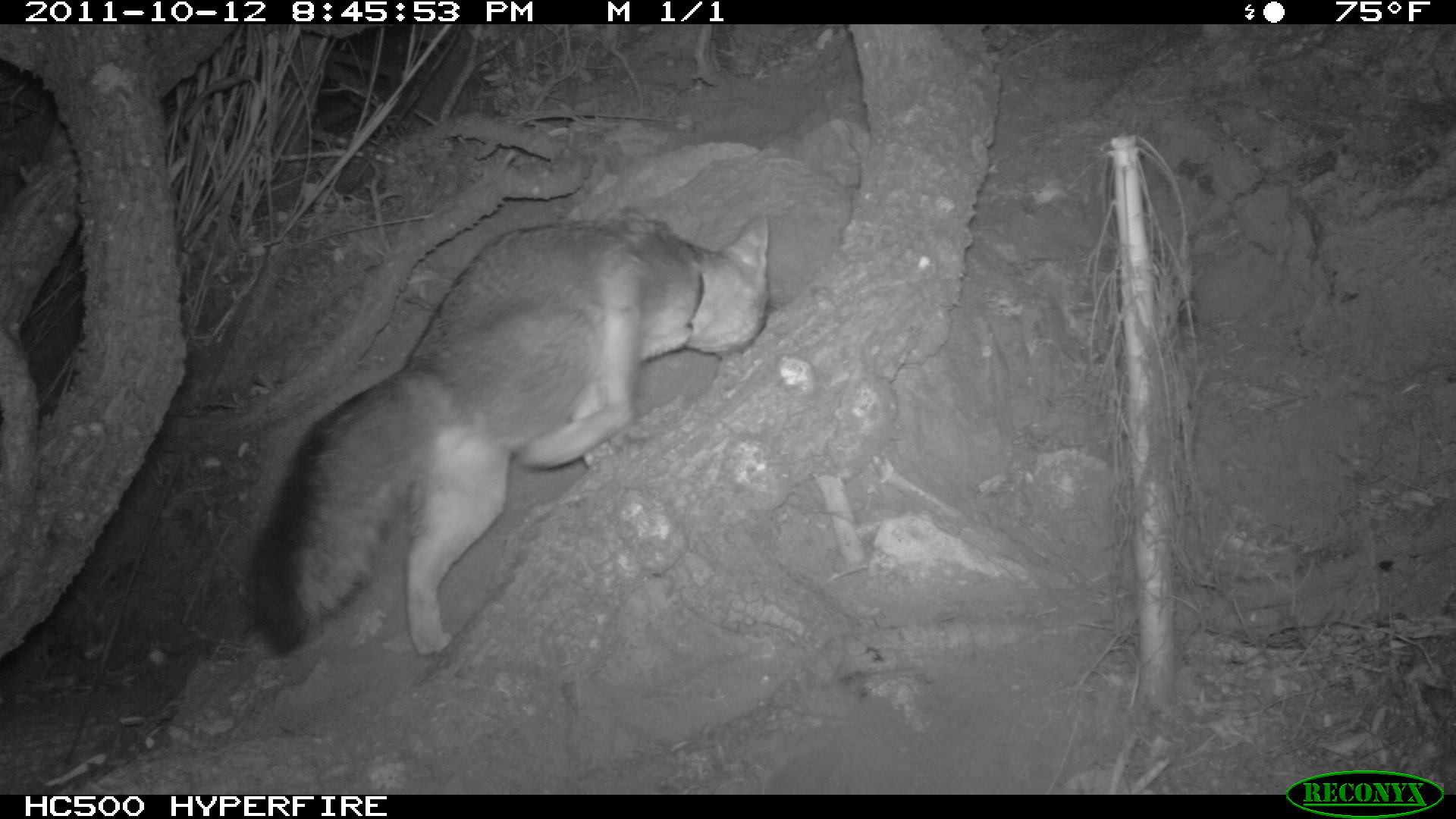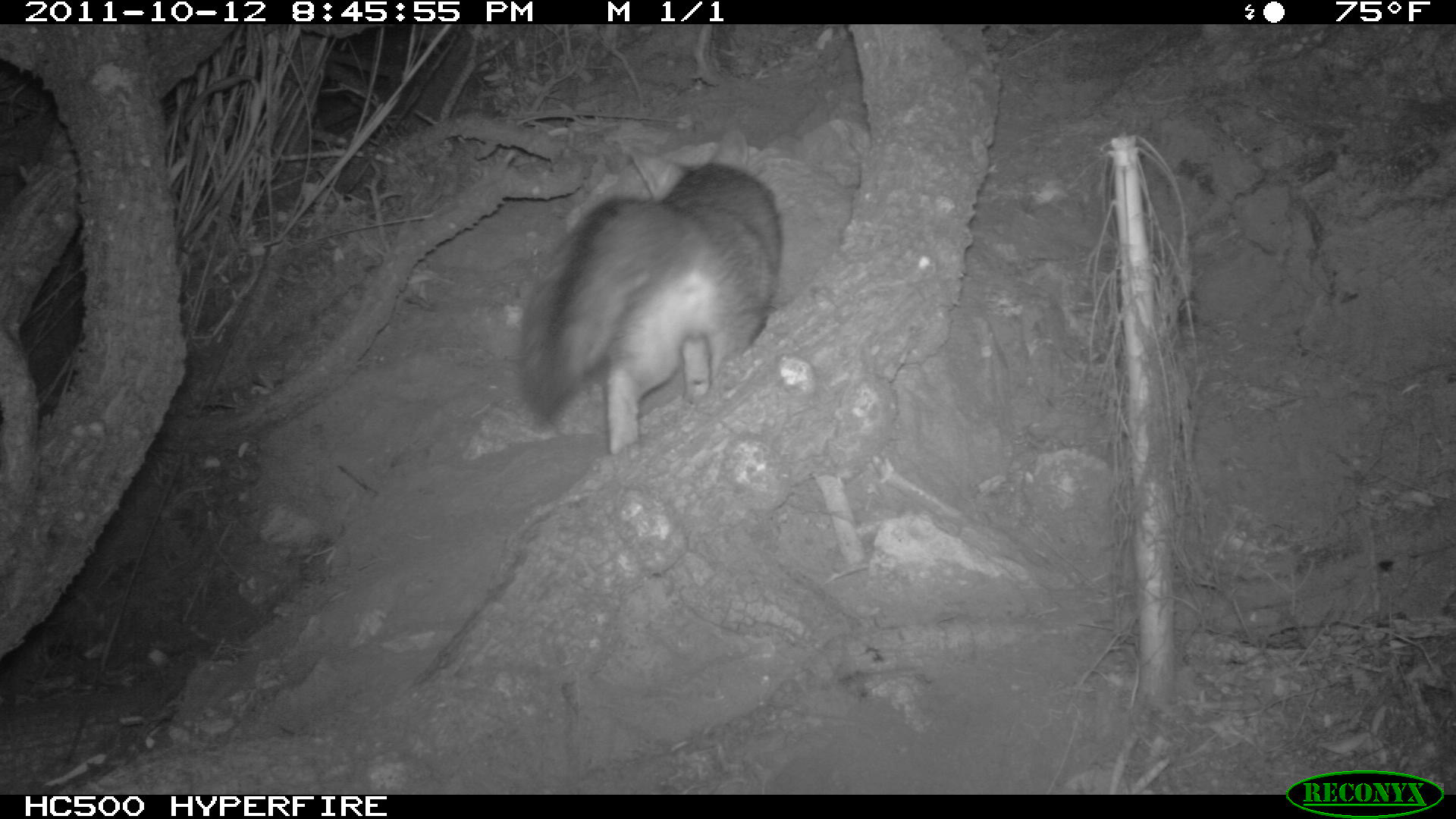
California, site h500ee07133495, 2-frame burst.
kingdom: Animalia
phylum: Chordata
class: Mammalia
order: Carnivora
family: Canidae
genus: Urocyon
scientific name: Urocyon littoralis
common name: island fox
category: fox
Fox (island fox) (Urocyon littoralis).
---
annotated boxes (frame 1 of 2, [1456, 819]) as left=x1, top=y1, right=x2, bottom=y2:
fox: left=250, top=209, right=770, bottom=654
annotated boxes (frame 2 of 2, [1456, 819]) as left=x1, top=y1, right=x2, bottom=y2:
fox: left=516, top=126, right=782, bottom=453